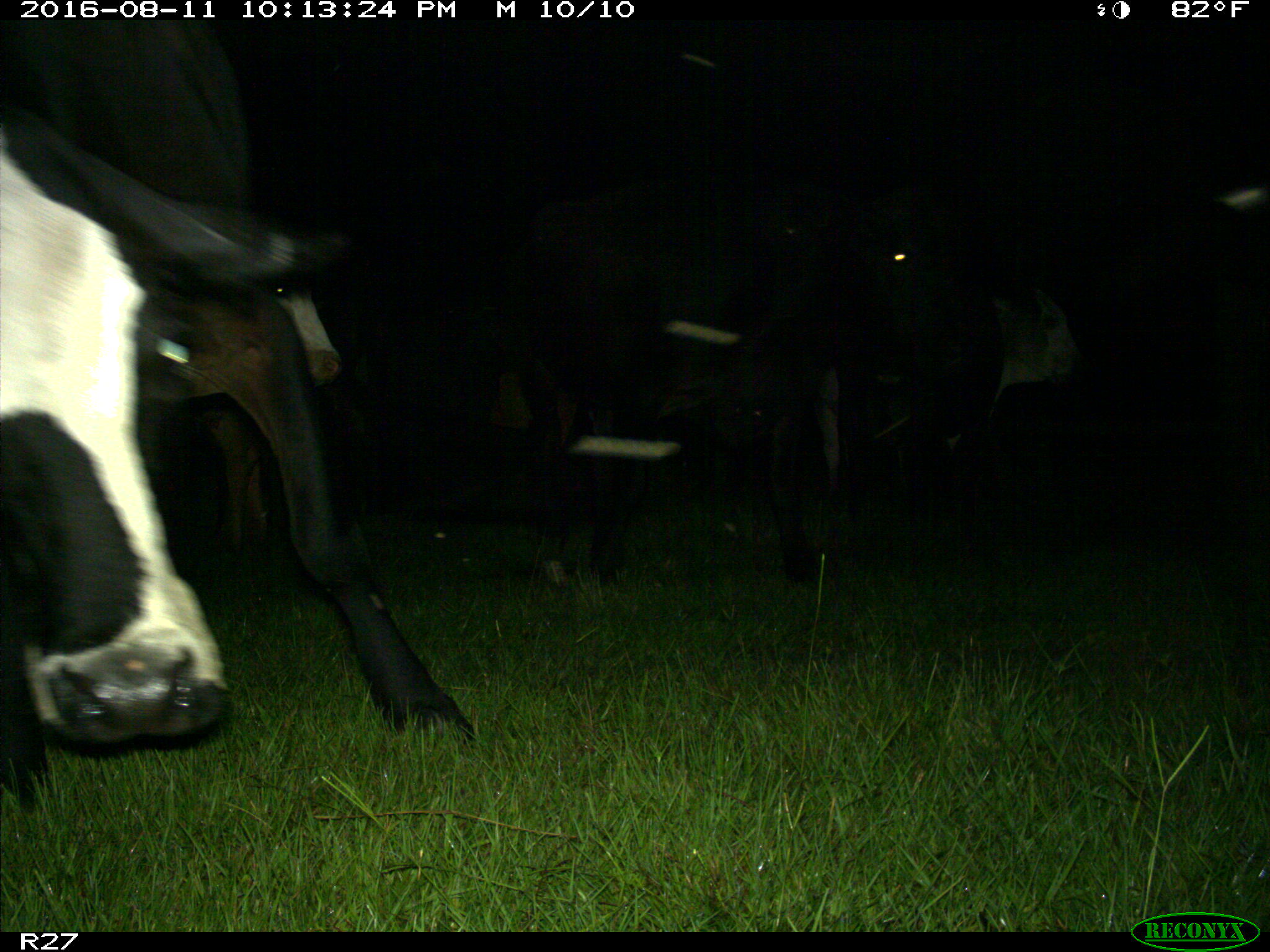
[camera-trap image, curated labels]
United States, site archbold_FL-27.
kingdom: Animalia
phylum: Chordata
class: Mammalia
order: Artiodactyla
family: Bovidae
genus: Bos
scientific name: Bos taurus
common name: domestic cow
Bos taurus (domestic cow).